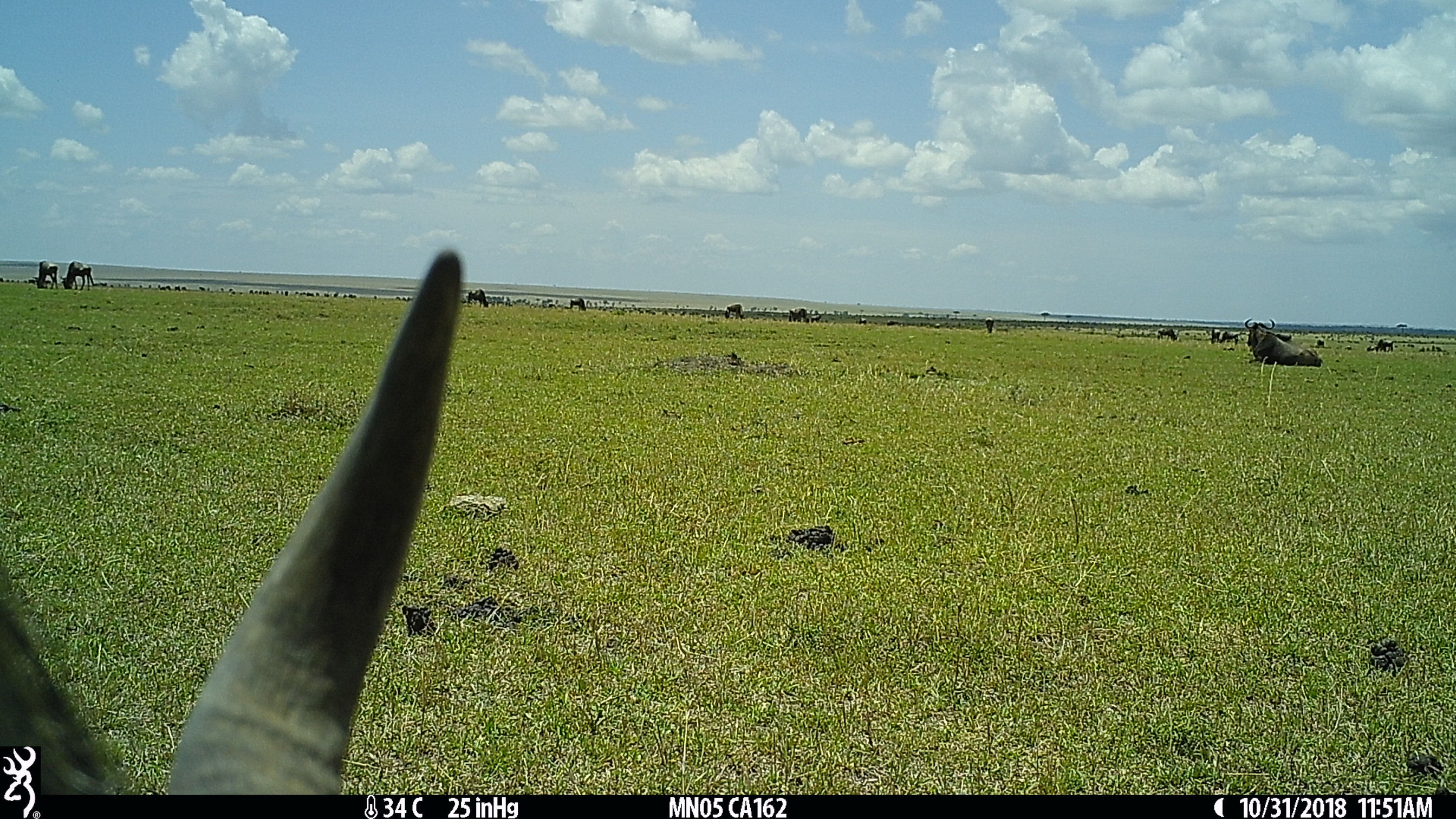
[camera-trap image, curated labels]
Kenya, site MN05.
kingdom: Animalia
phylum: Chordata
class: Mammalia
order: Artiodactyla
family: Bovidae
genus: Connochaetes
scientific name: Connochaetes taurinus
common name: blue wildebeest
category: wildebeest